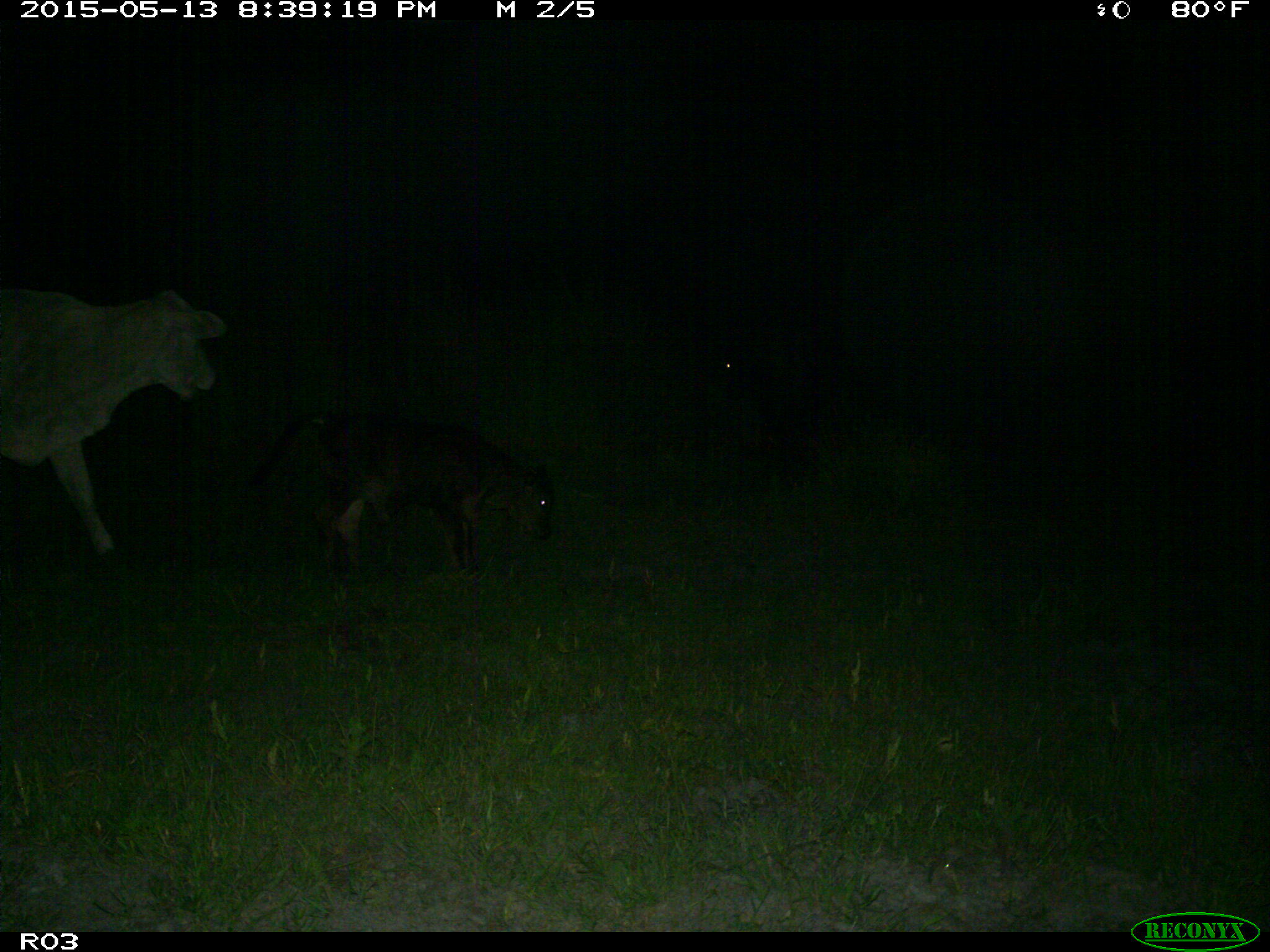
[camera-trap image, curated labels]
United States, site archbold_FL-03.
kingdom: Animalia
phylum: Chordata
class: Mammalia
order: Artiodactyla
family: Bovidae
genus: Bos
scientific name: Bos taurus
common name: domestic cow